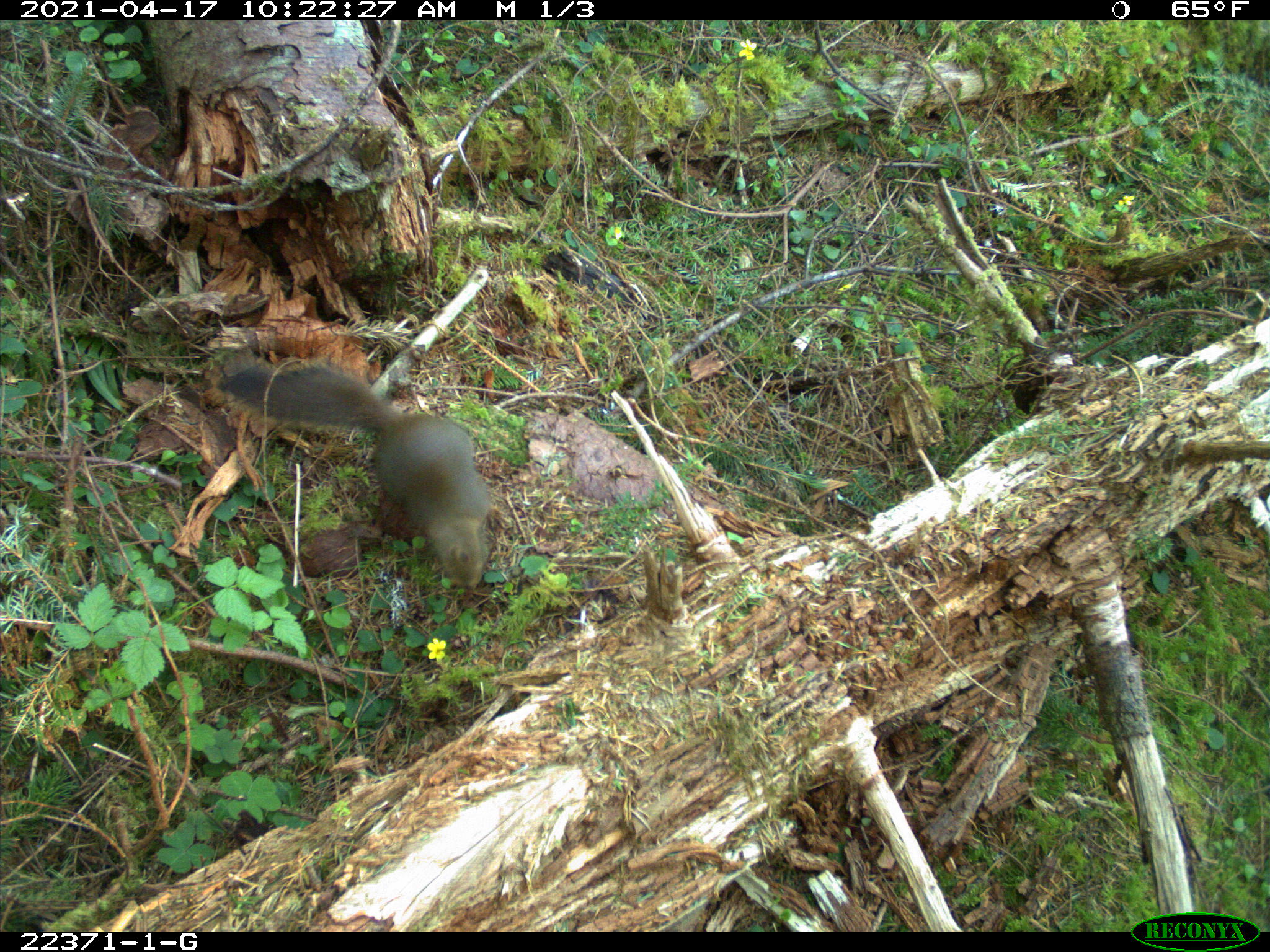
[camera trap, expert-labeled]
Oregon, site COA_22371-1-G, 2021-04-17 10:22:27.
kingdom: Animalia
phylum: Chordata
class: Mammalia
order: Rodentia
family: Sciuridae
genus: Tamiasciurus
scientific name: Tamiasciurus douglasii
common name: douglas squirrel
Douglas squirrel (Tamiasciurus douglasii).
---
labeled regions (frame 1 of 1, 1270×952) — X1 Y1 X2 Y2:
douglas squirrel: 200 327 543 613